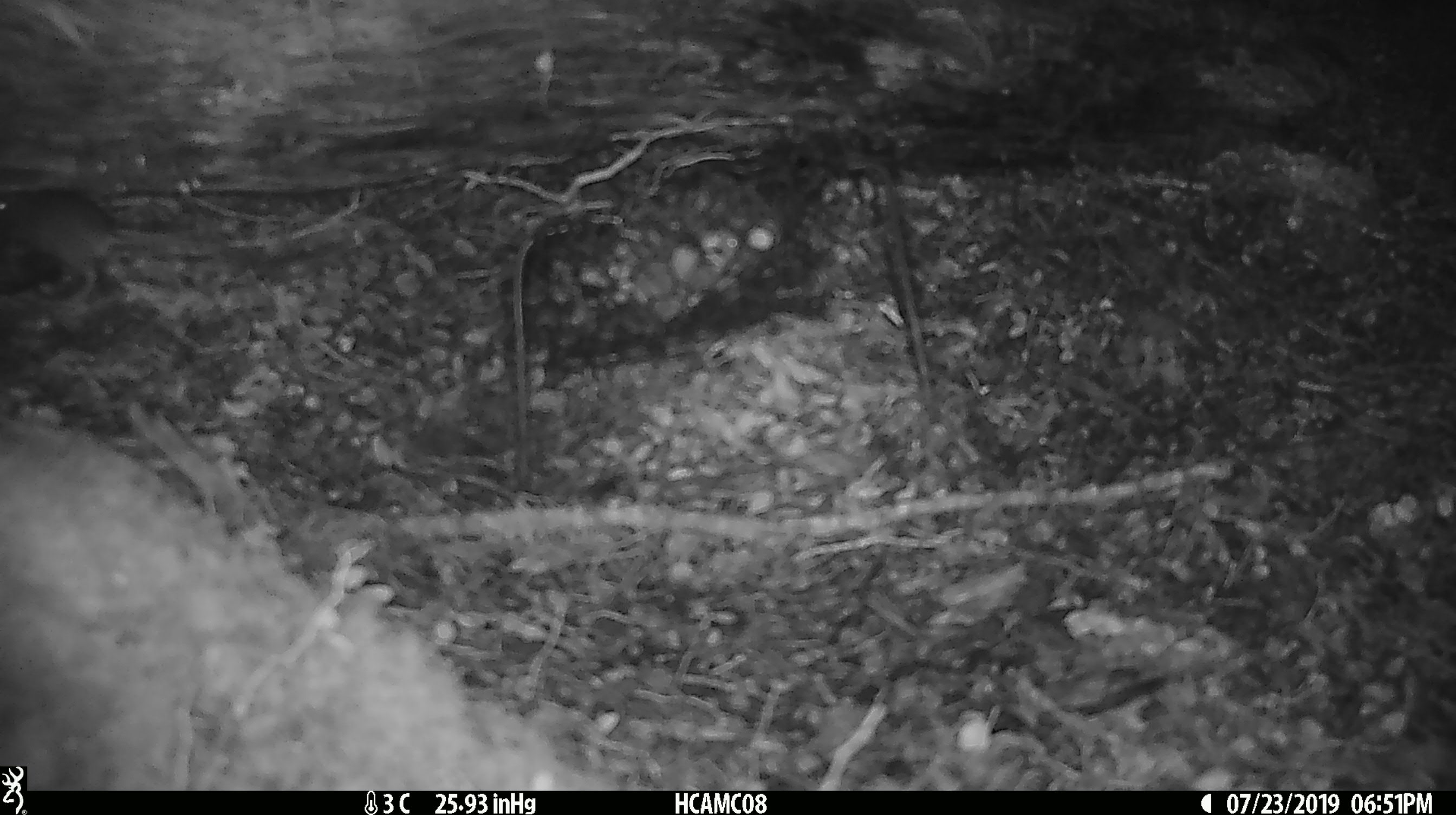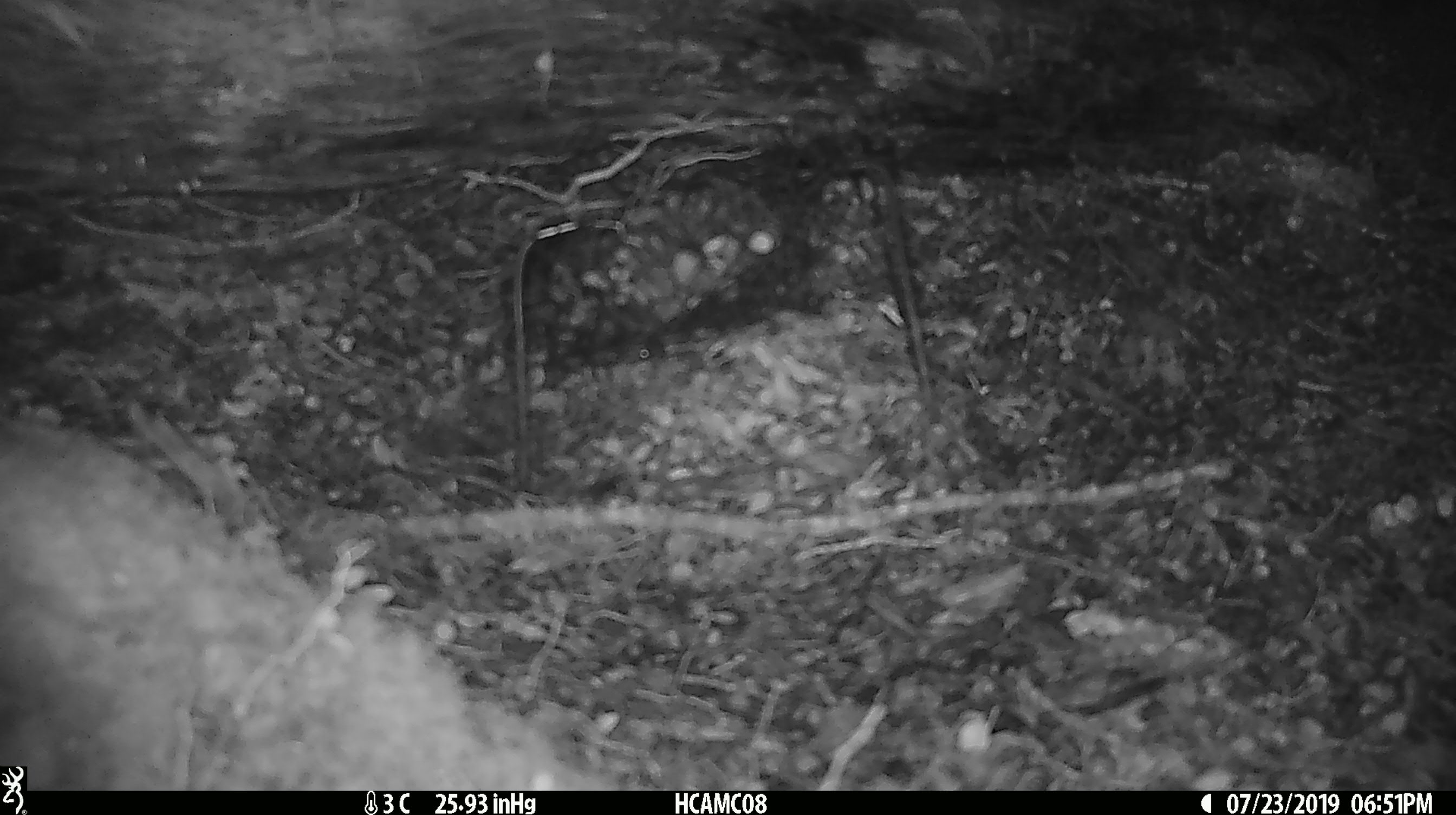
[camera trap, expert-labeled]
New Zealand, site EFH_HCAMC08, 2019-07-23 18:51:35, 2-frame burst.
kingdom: Animalia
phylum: Chordata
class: Mammalia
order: Rodentia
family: Muridae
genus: Mus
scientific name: Mus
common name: mouse